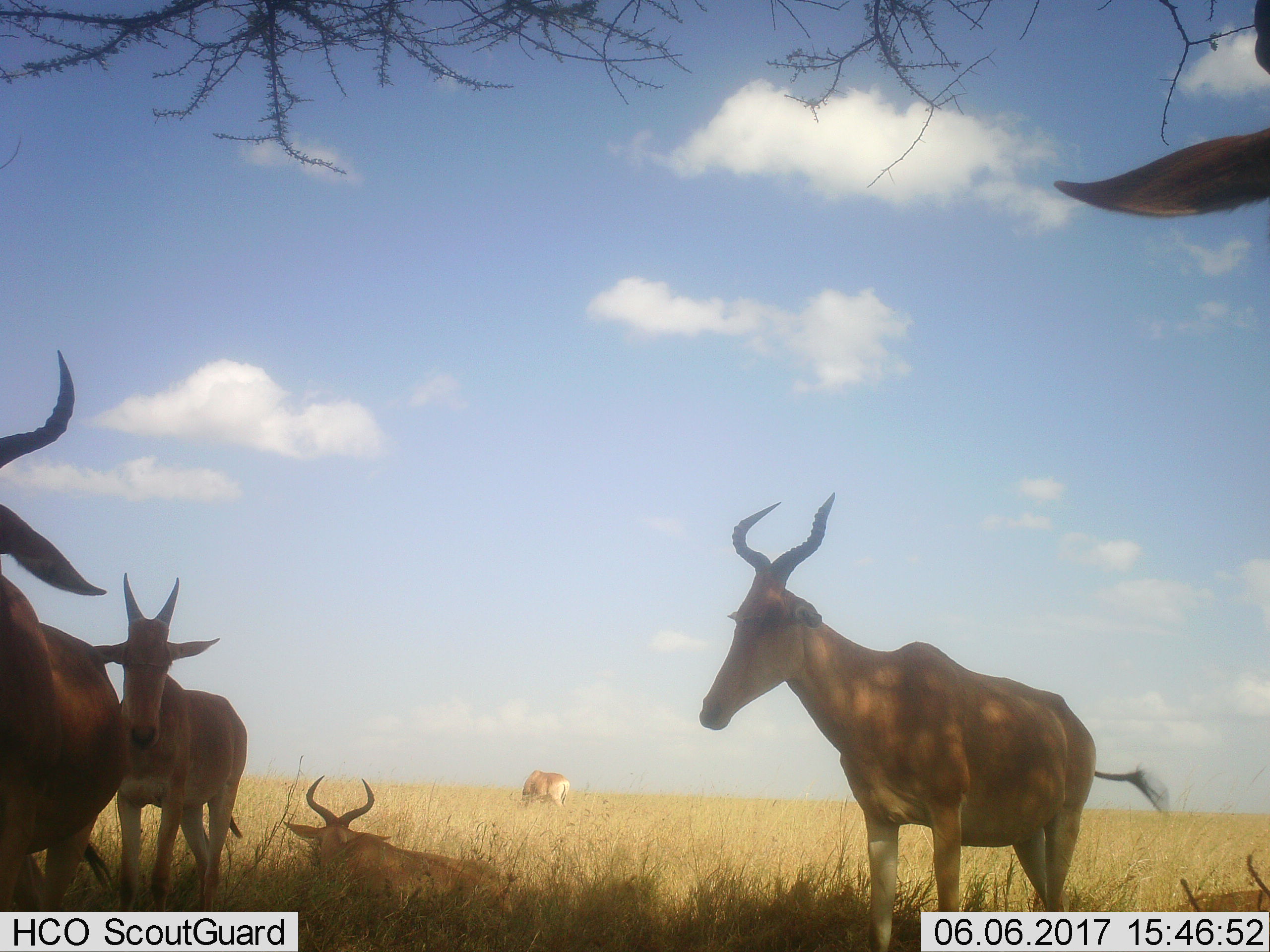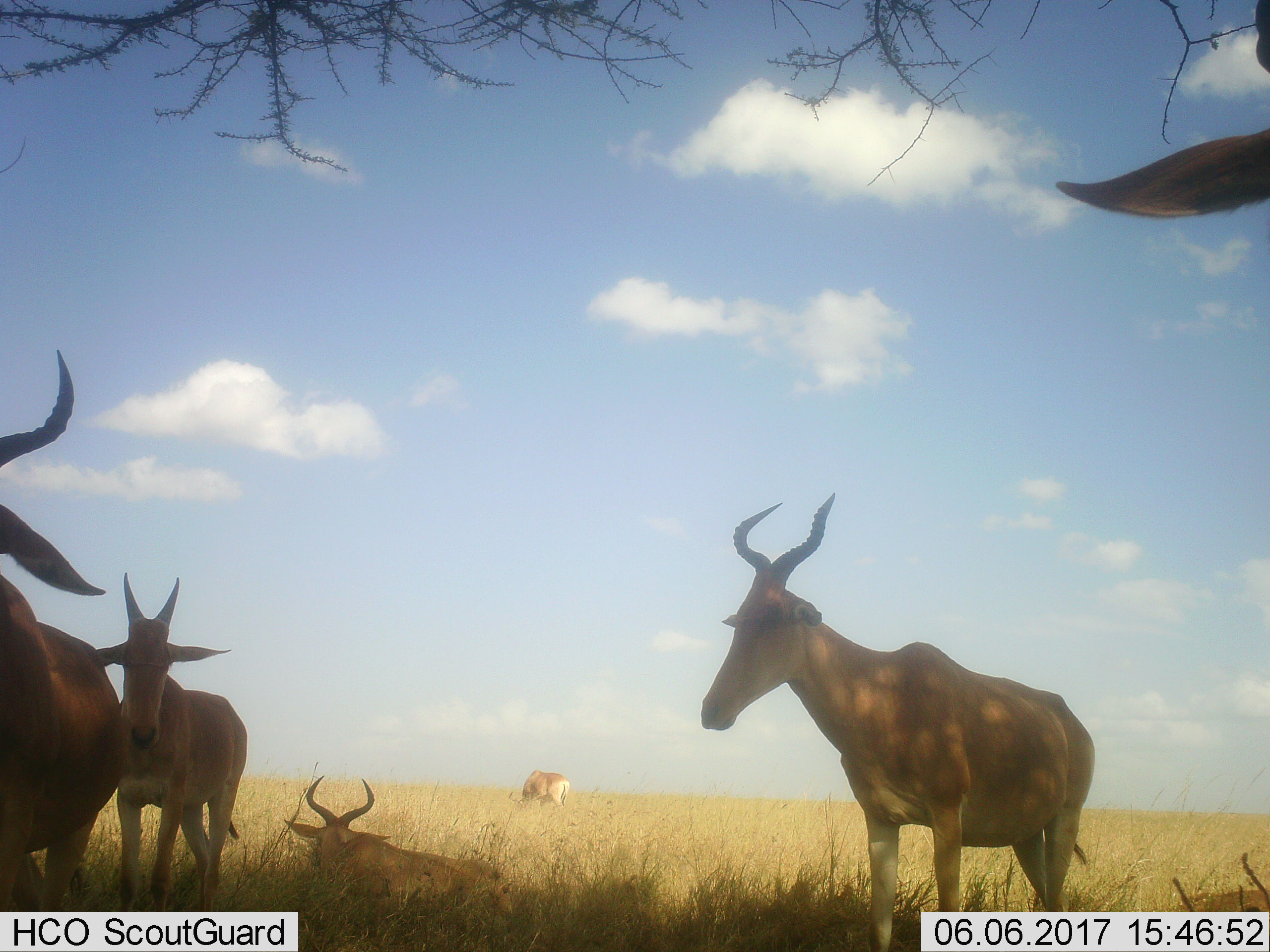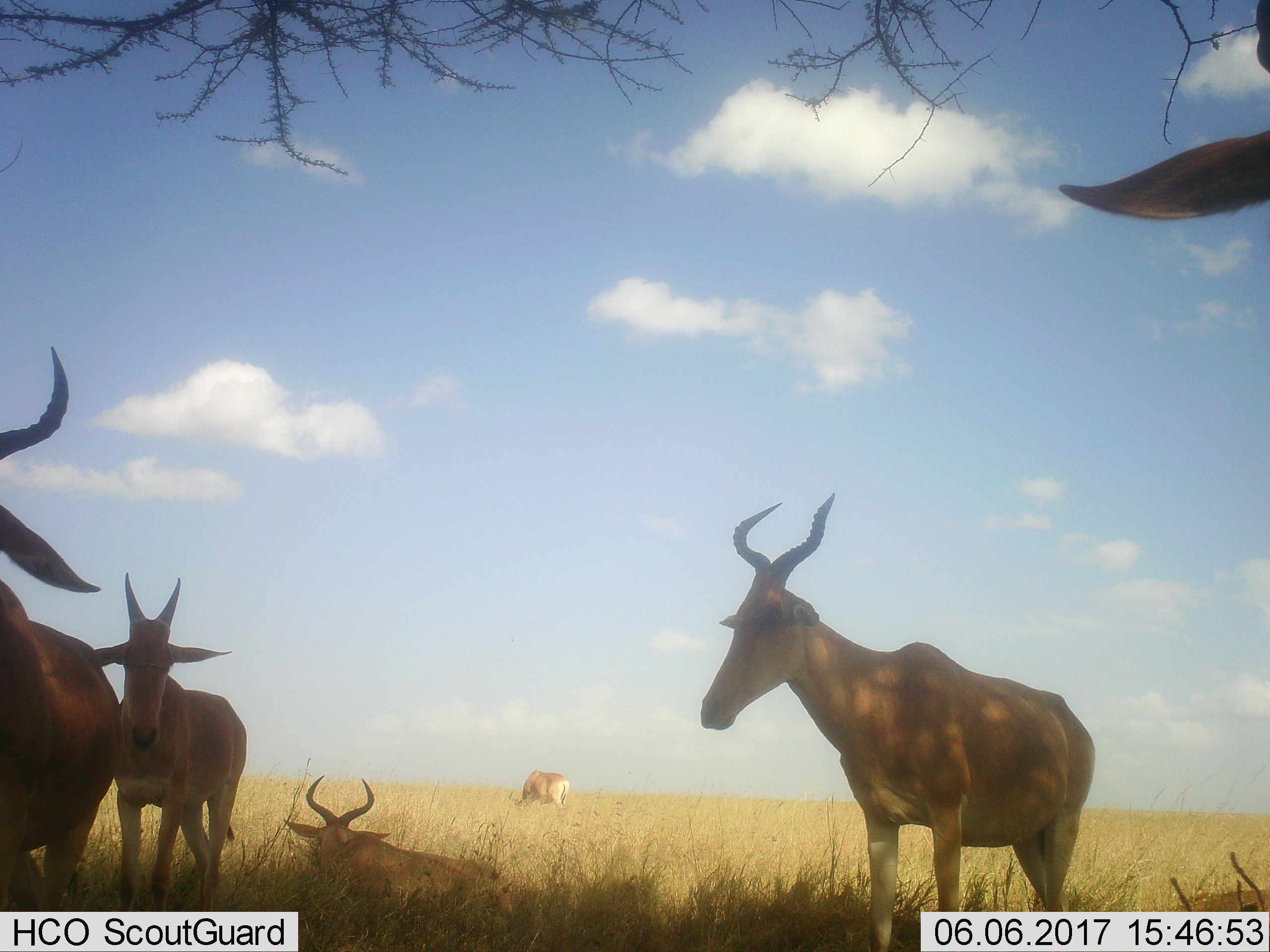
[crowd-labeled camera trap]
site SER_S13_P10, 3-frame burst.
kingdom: Animalia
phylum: Chordata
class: Mammalia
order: Artiodactyla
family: Bovidae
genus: Alcelaphus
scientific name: Alcelaphus buselaphus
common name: hartebeest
Hartebeest (Alcelaphus buselaphus), count 6. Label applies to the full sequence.